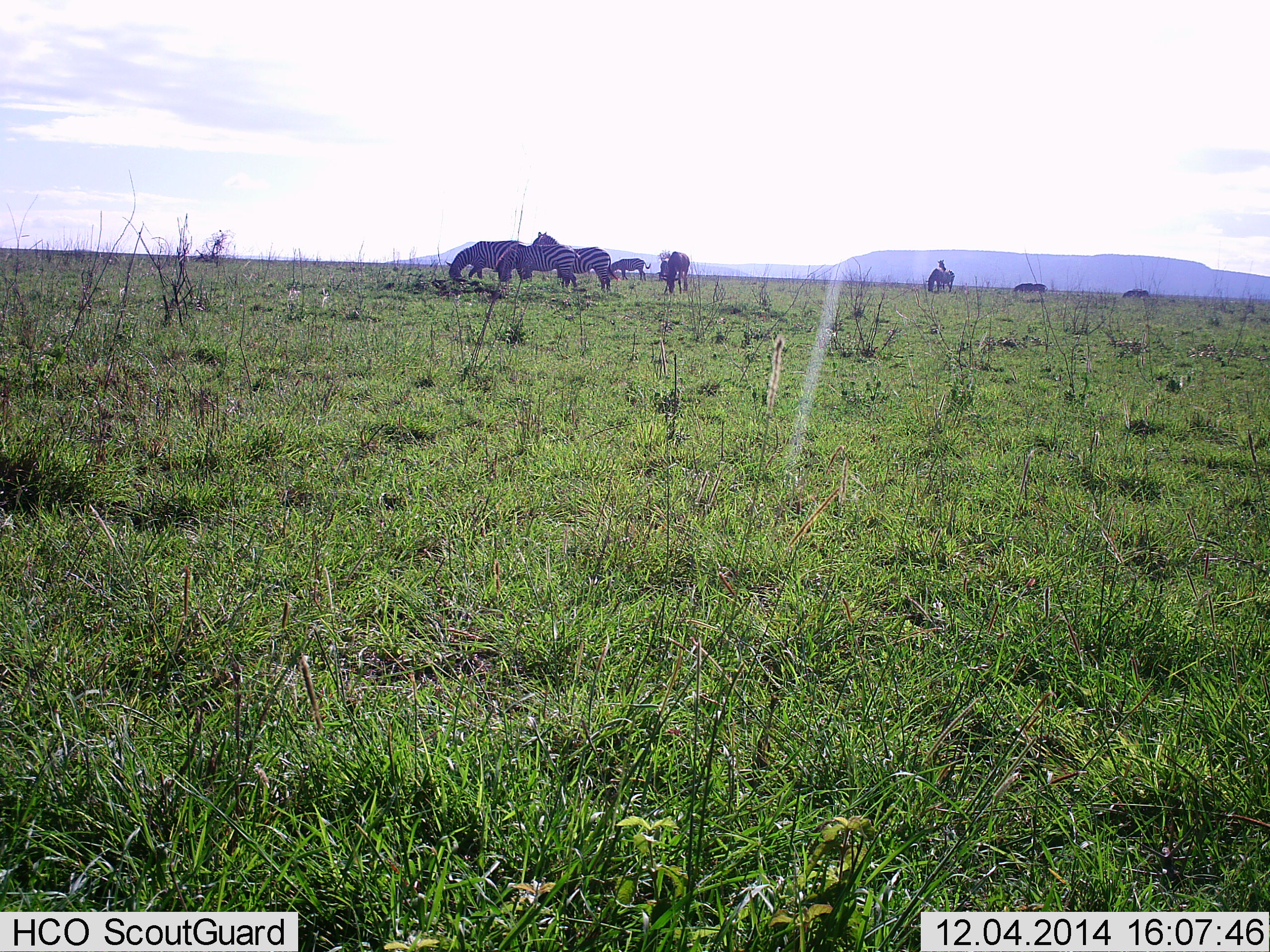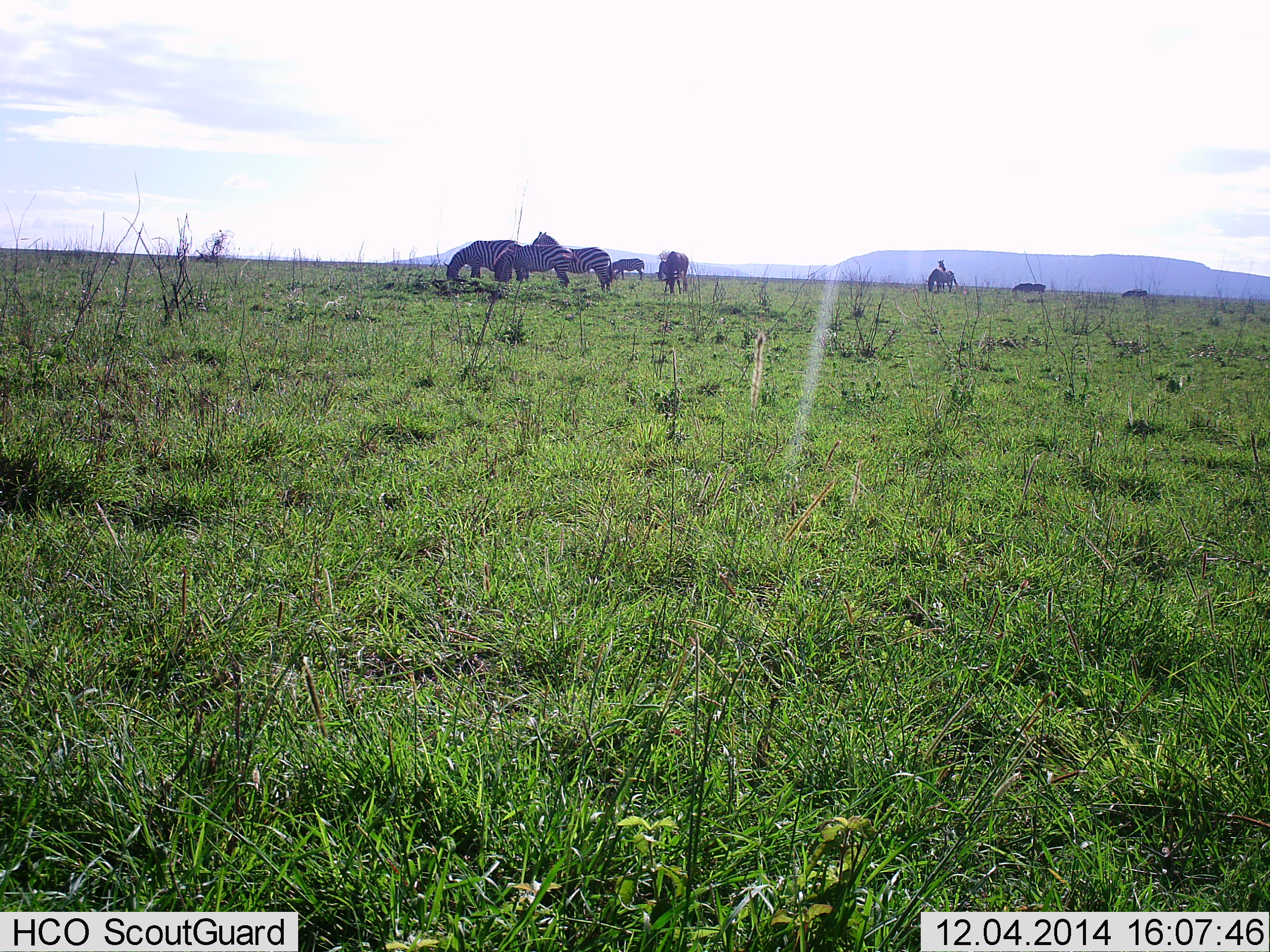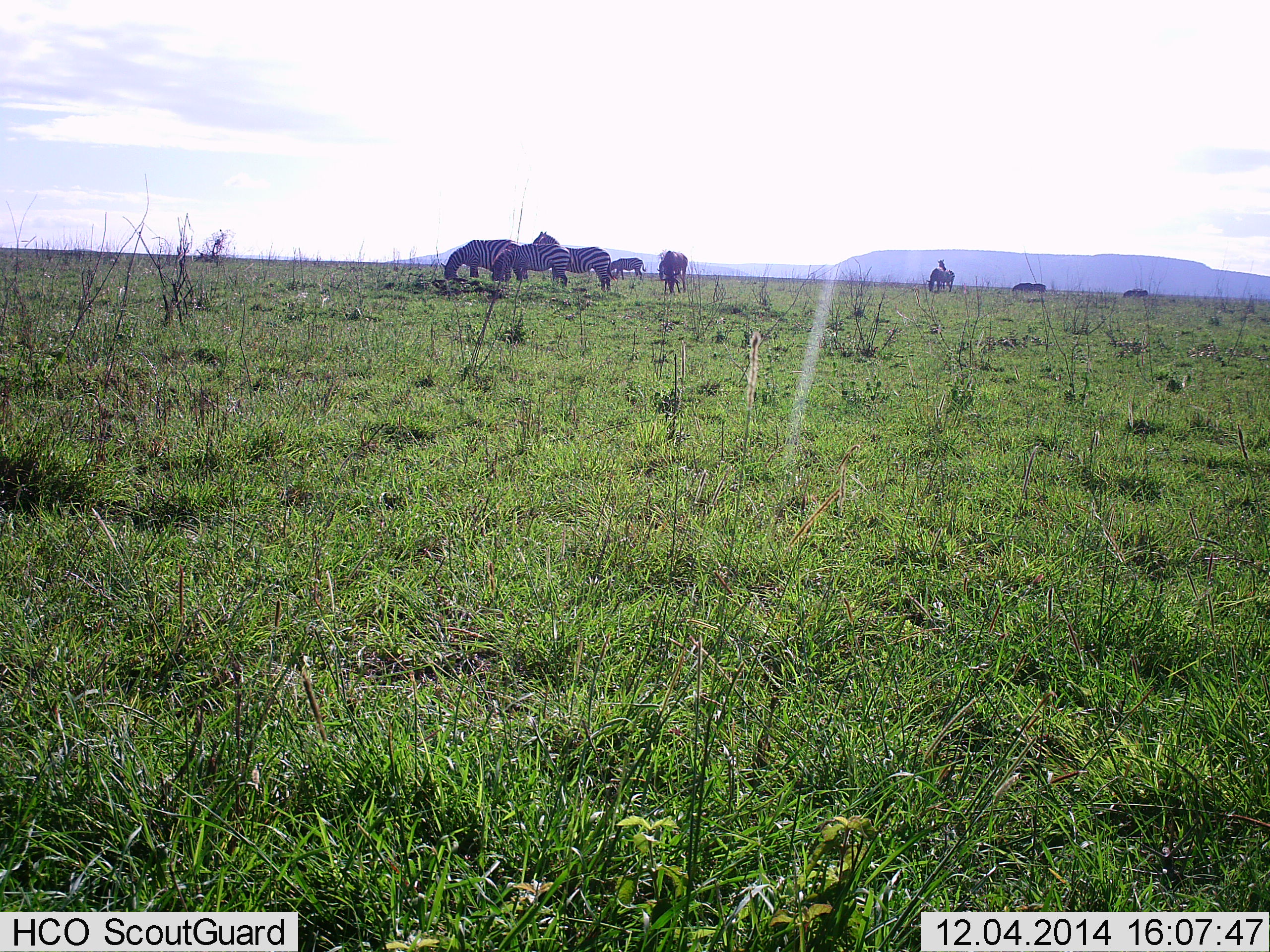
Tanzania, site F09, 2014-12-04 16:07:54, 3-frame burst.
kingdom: Animalia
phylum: Chordata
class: Mammalia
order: Perissodactyla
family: Equidae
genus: Equus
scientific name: Equus quagga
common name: plains zebra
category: zebra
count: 9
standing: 70%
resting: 0%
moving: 10%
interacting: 0%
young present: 0%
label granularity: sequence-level